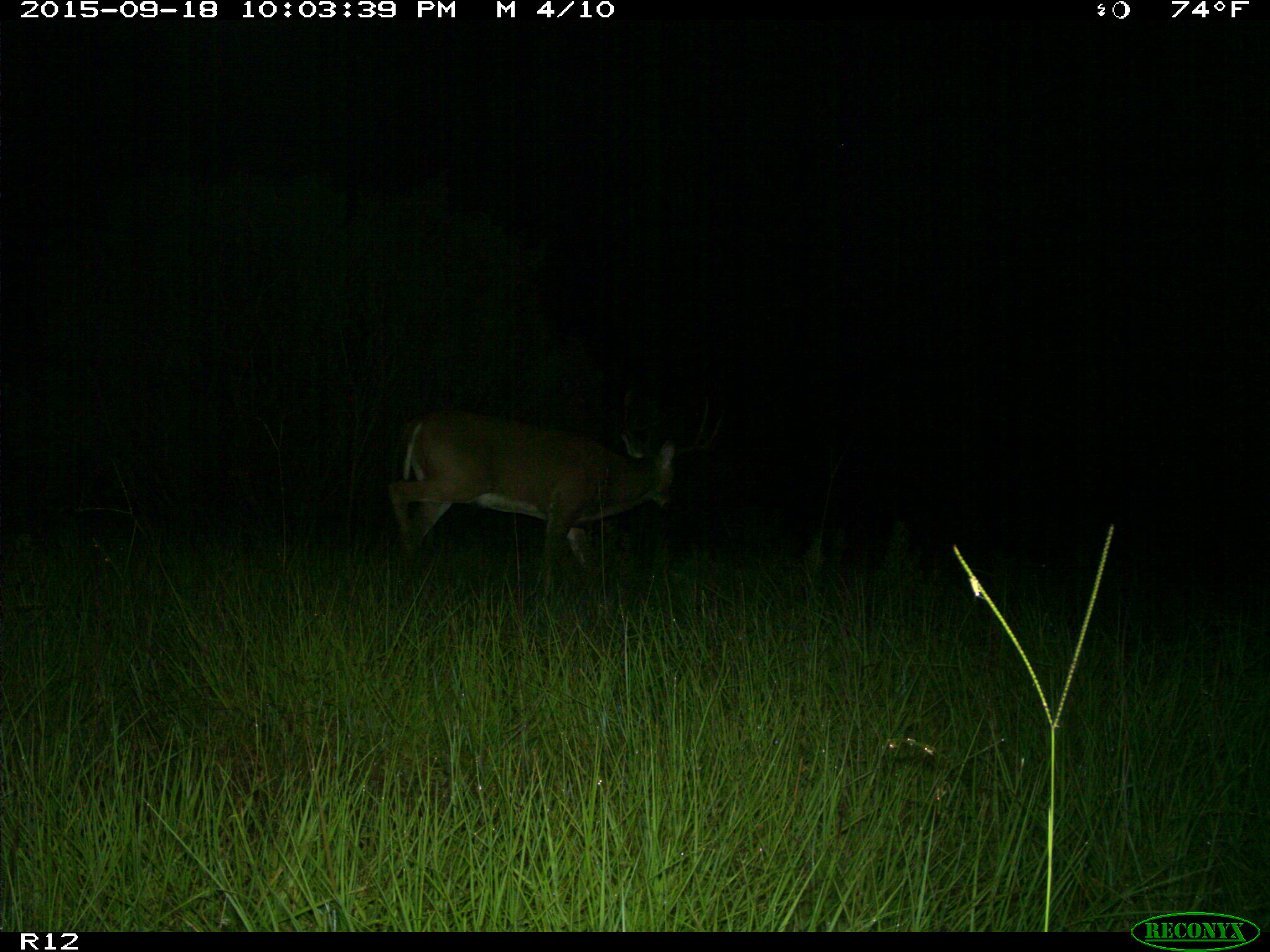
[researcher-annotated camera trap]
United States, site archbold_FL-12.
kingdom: Animalia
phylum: Chordata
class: Mammalia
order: Artiodactyla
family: Cervidae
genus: Odocoileus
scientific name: Odocoileus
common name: deer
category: unidentified deer